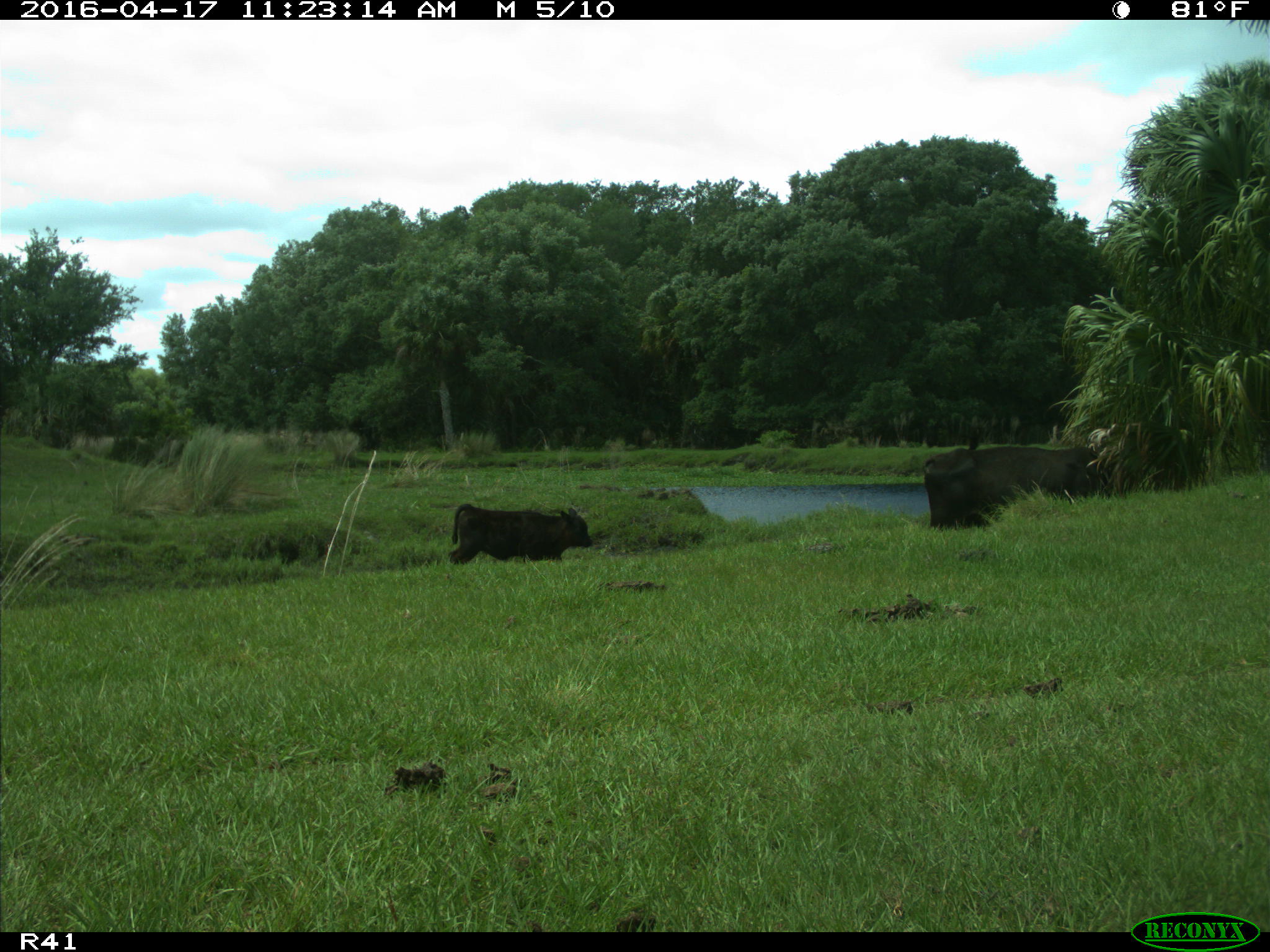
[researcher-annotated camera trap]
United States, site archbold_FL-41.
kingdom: Animalia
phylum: Chordata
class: Mammalia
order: Artiodactyla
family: Bovidae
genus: Bos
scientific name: Bos taurus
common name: domestic cow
Bos taurus (domestic cow).